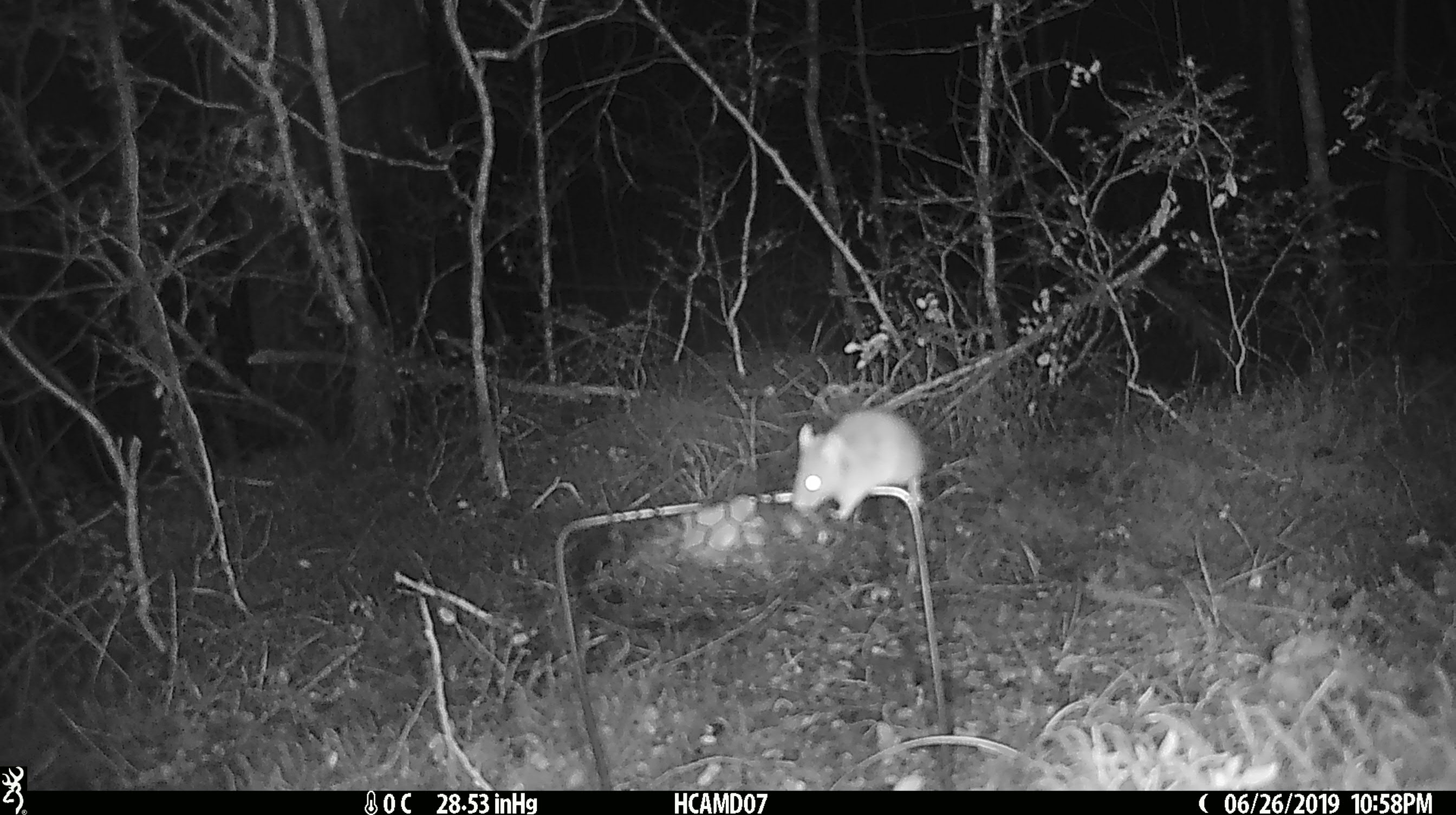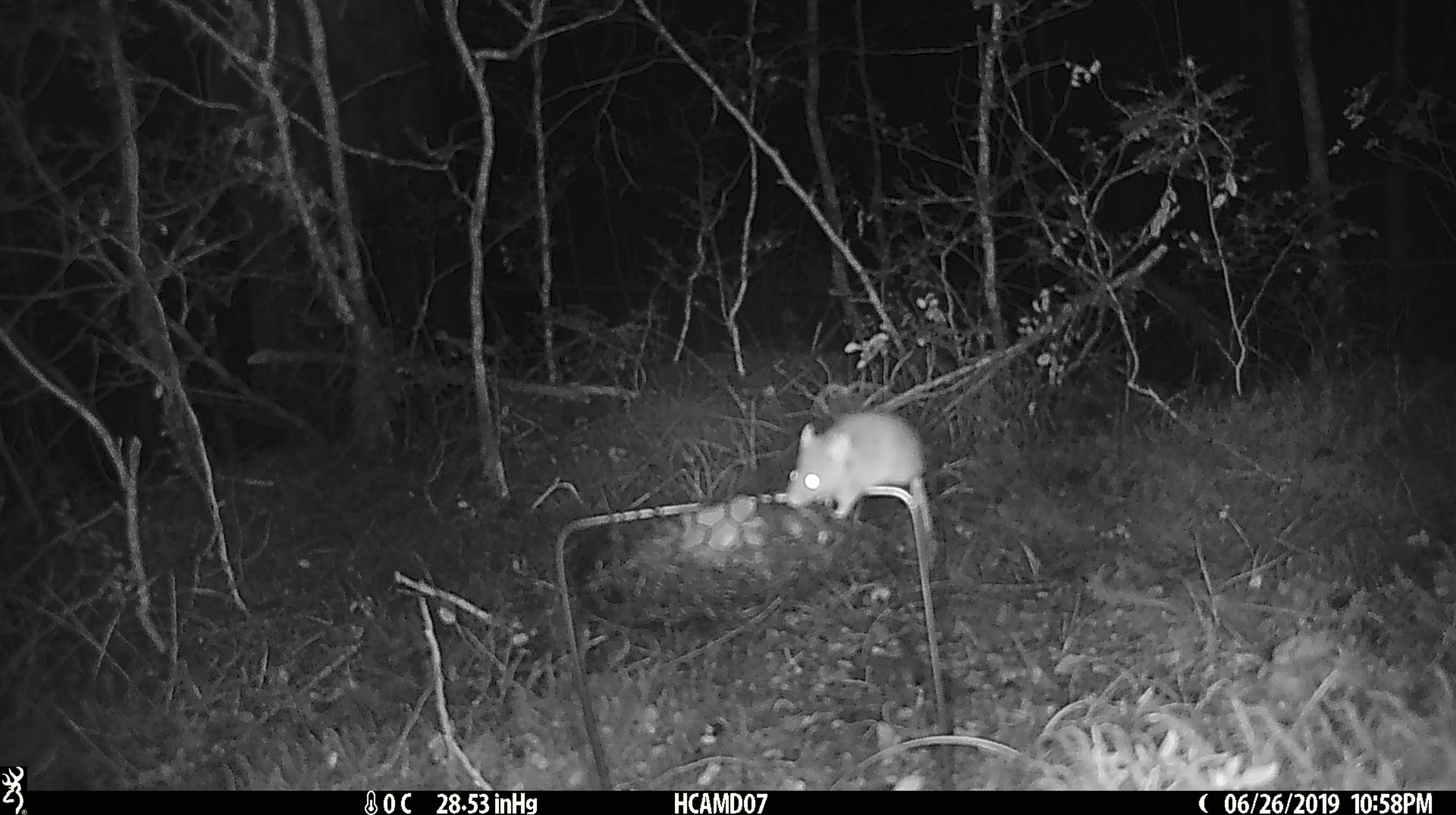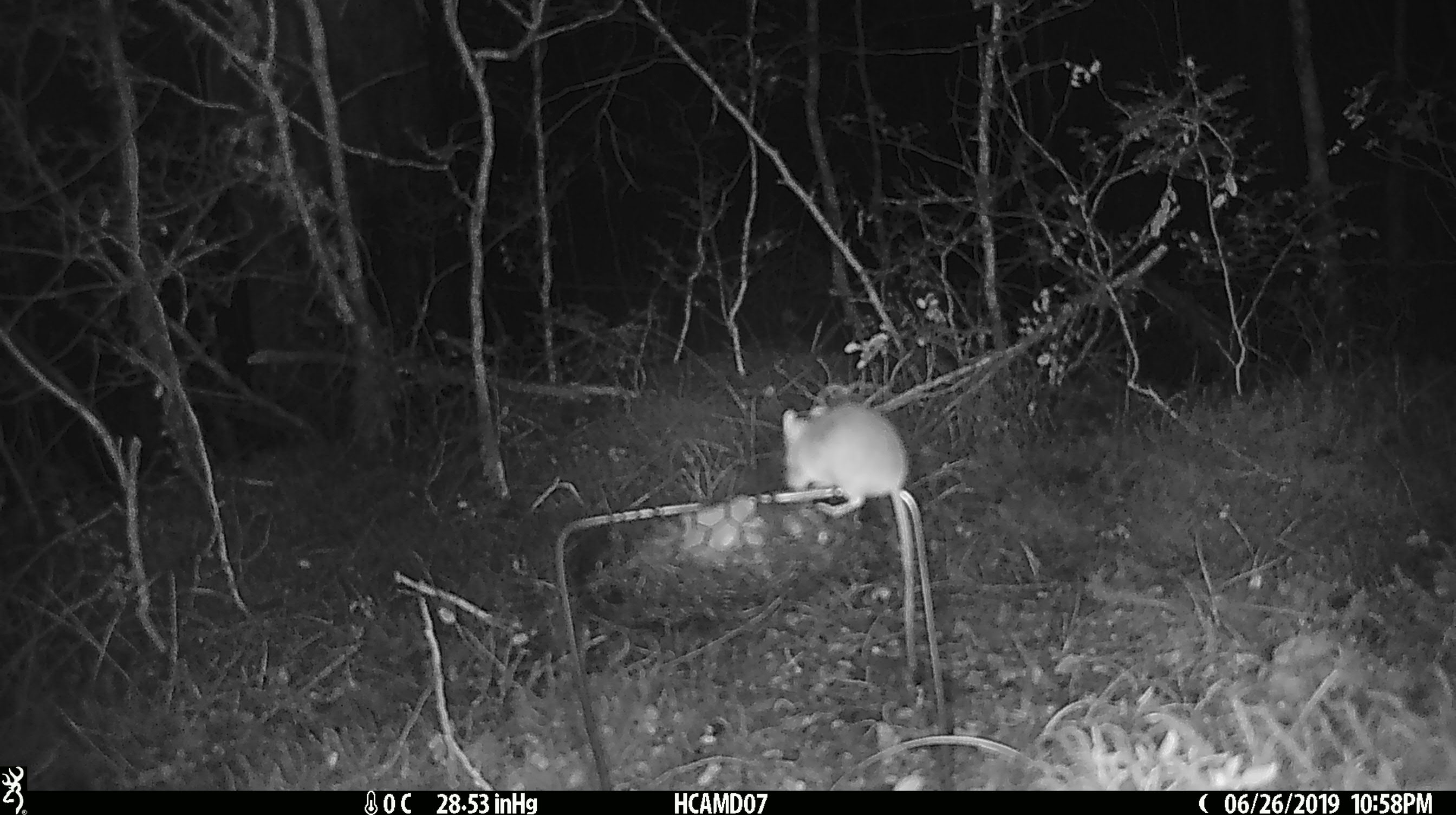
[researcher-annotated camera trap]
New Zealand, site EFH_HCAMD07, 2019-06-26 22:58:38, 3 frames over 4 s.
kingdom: Animalia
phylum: Chordata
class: Mammalia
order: Rodentia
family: Muridae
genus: Mus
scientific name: Mus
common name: mouse